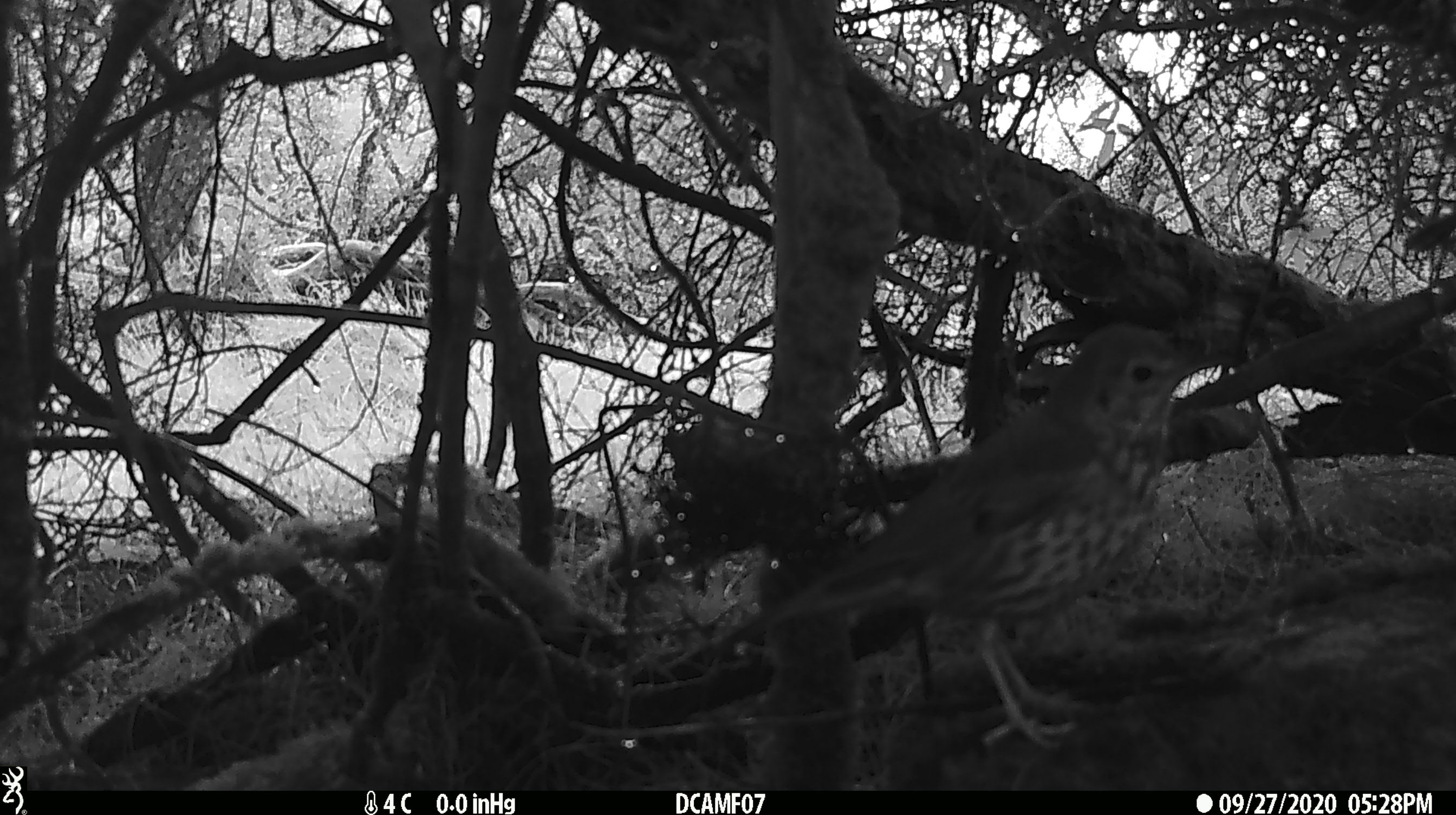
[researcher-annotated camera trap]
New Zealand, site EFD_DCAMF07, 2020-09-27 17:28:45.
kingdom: Animalia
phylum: Chordata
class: Aves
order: Passeriformes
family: Turdidae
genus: Turdus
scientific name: Turdus philomelos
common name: song thrush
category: thrush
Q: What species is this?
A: Thrush (song thrush) (Turdus philomelos).